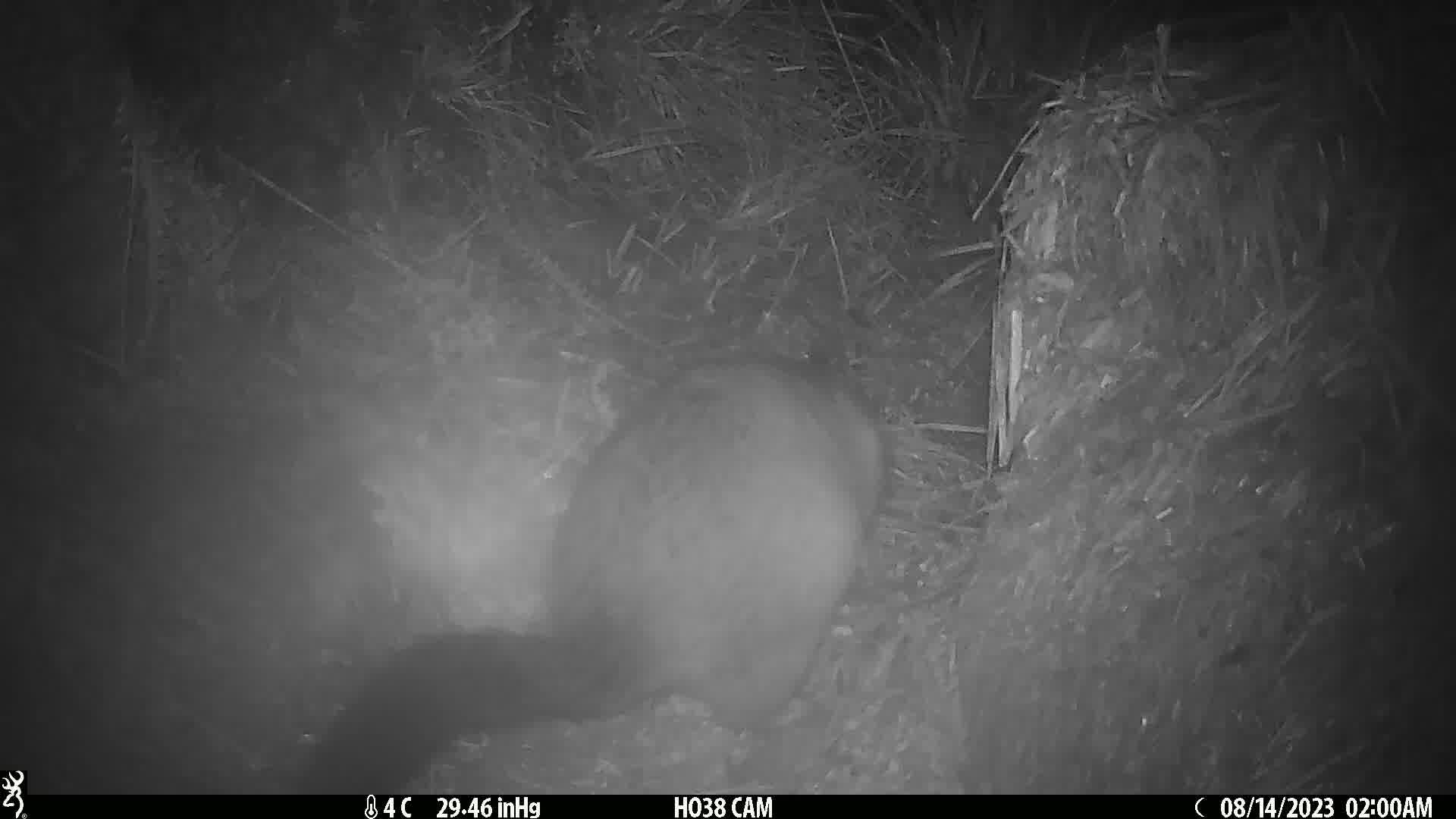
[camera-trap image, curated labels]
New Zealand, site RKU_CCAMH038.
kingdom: Animalia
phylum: Chordata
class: Mammalia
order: Diprotodontia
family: Phalangeridae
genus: Trichosurus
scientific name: Trichosurus vulpecula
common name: common brushtail possum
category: possum